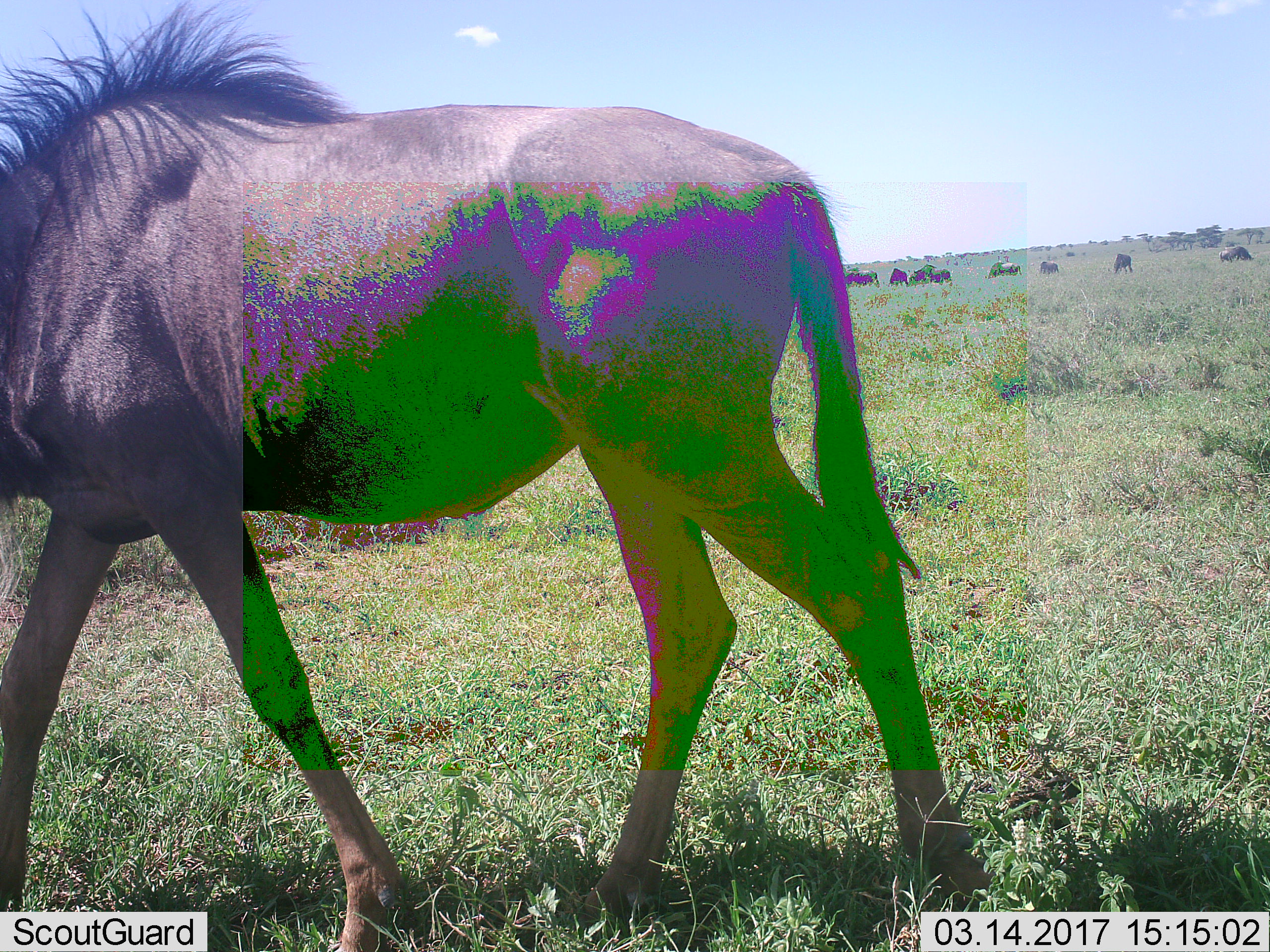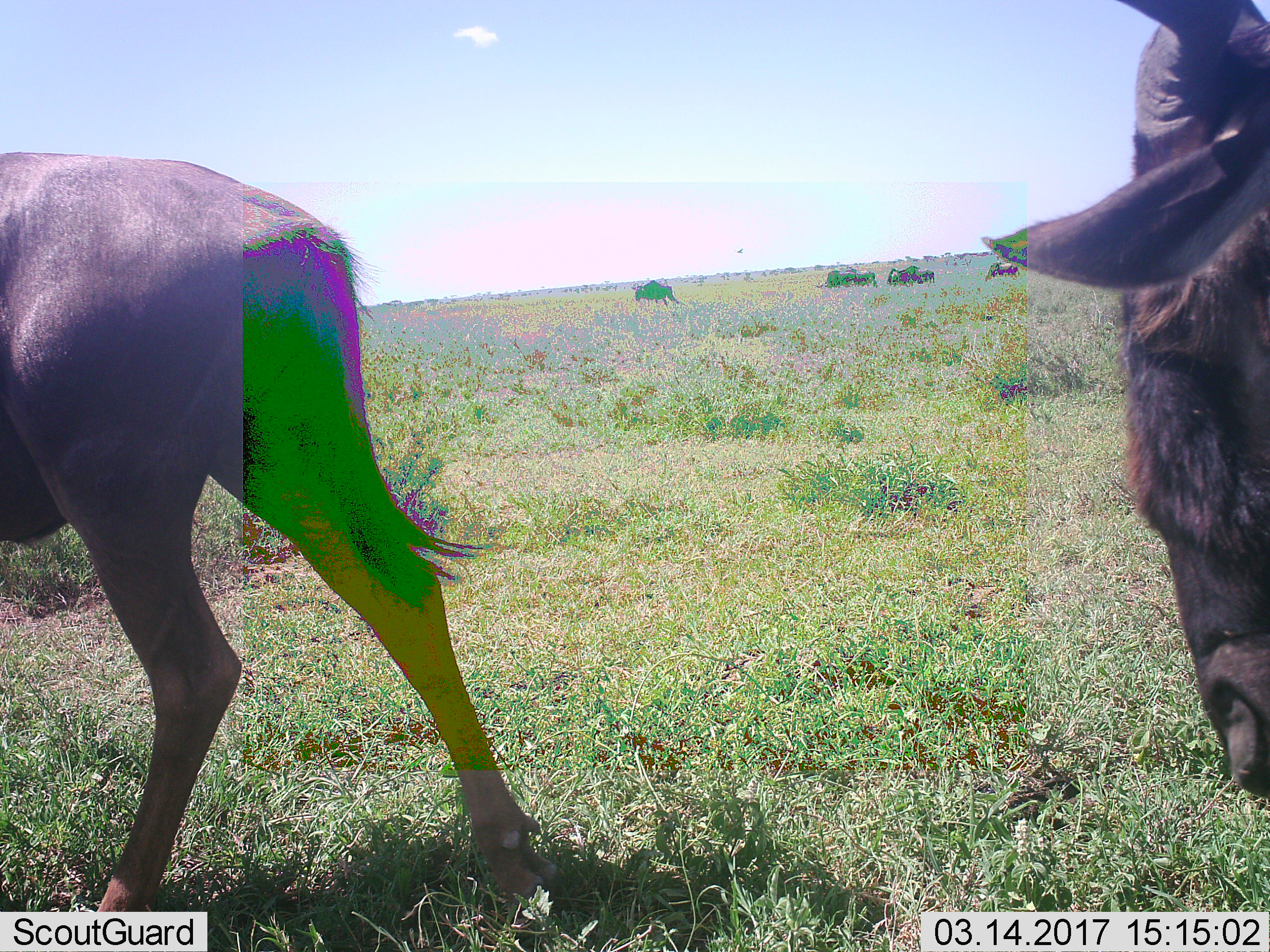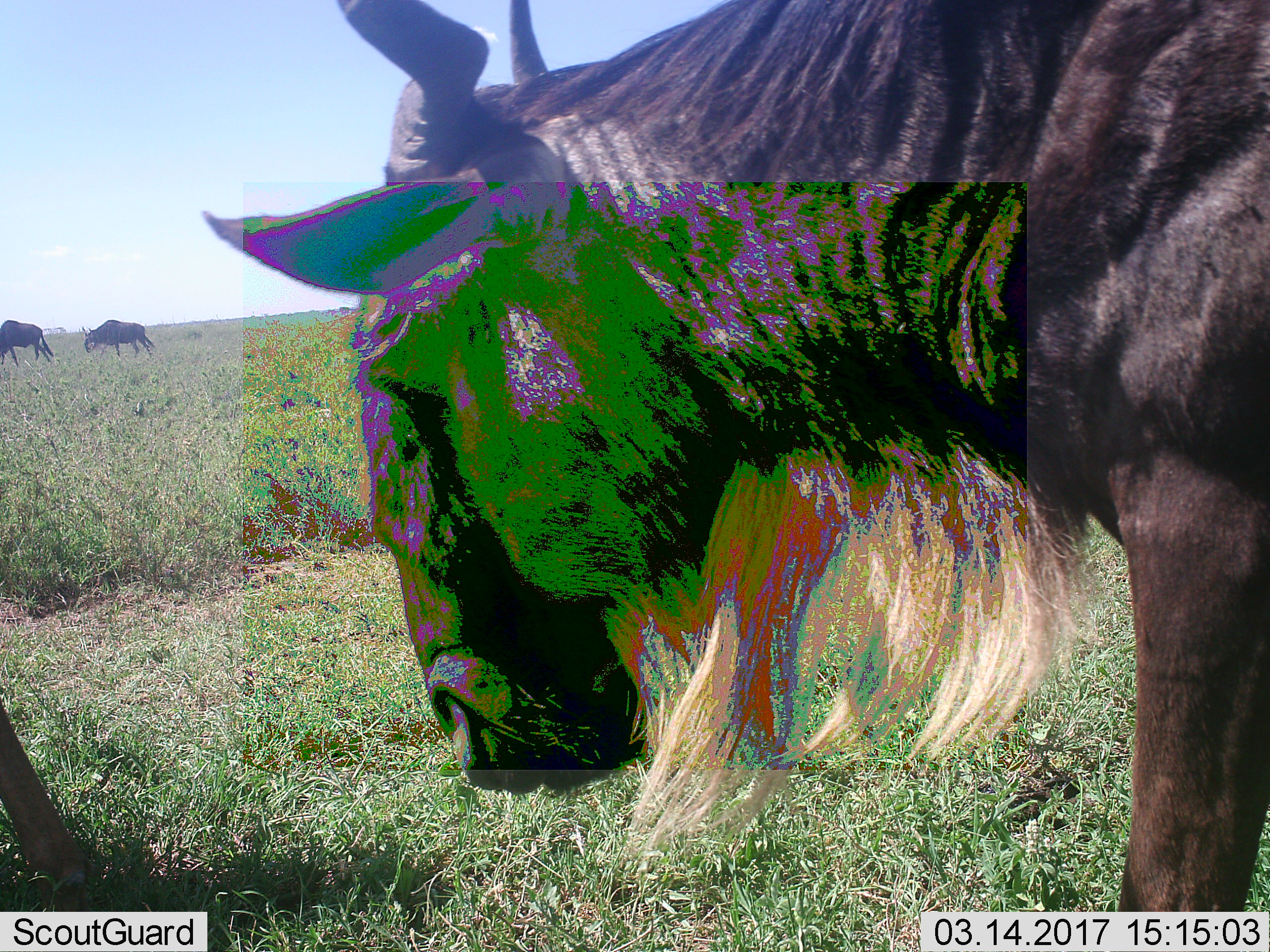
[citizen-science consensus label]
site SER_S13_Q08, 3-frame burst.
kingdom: Animalia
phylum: Chordata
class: Mammalia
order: Artiodactyla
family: Bovidae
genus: Connochaetes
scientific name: Connochaetes taurinus taurinus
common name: blue wildebeest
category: wildebeestblue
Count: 10.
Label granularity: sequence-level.